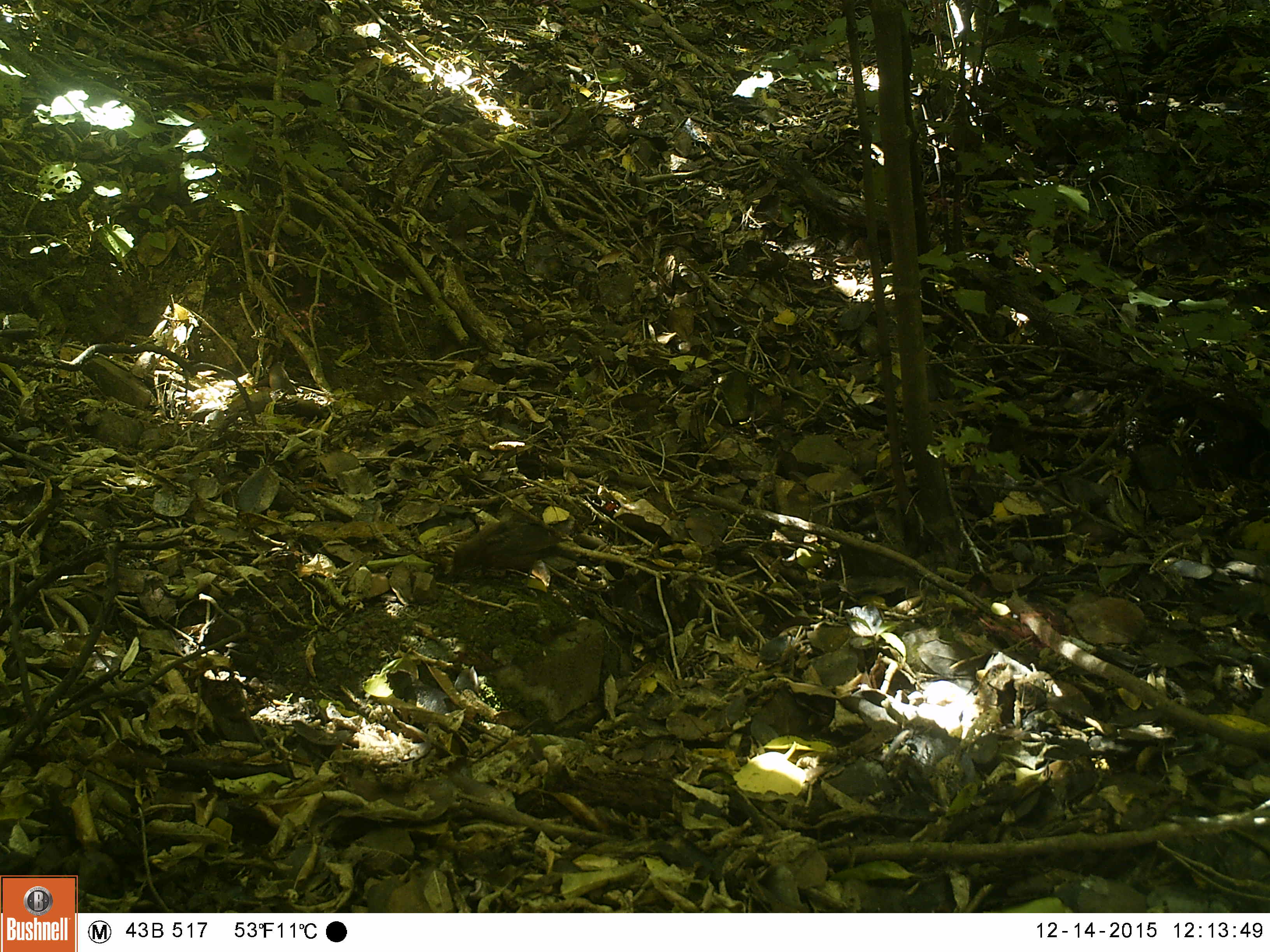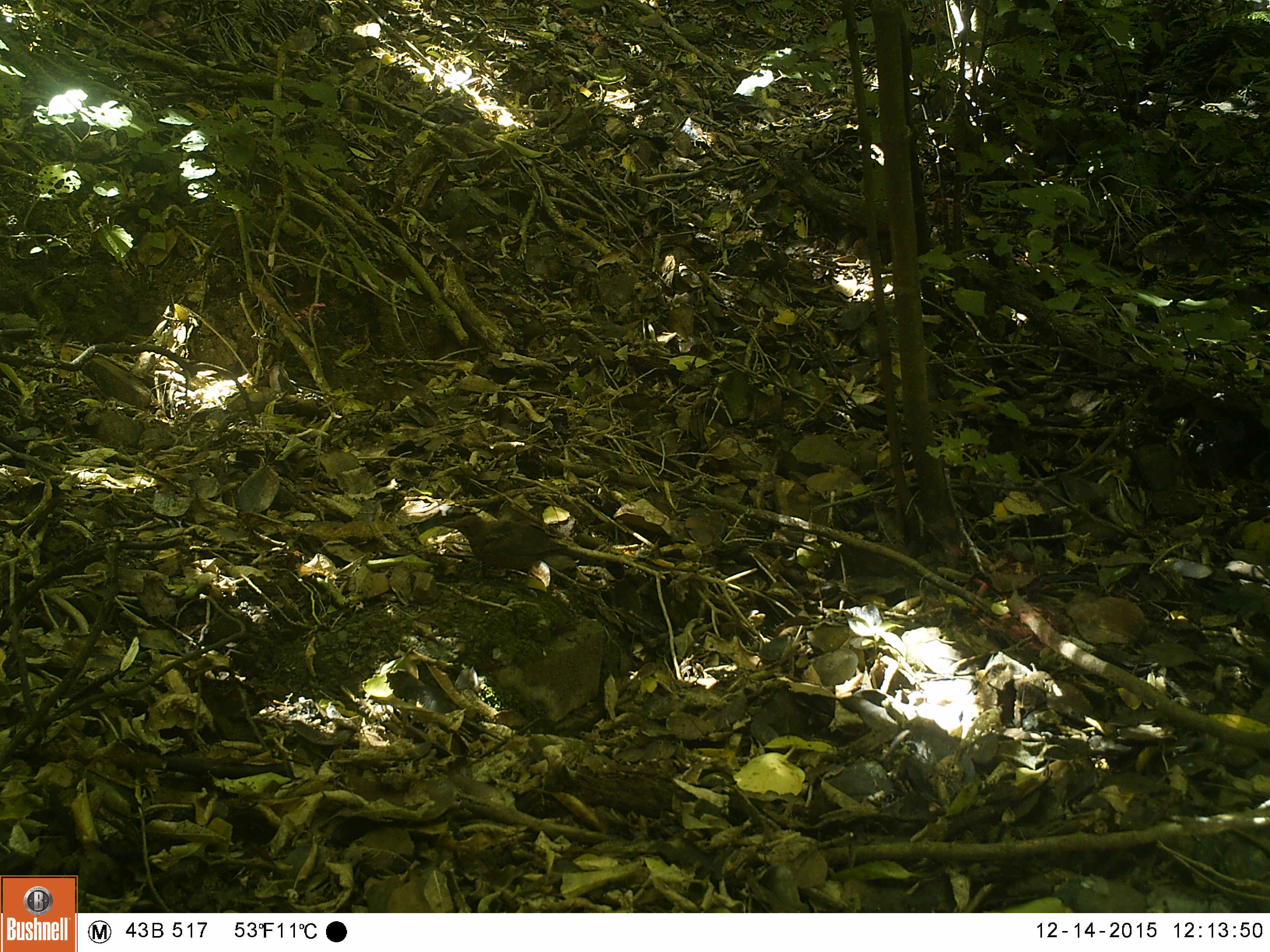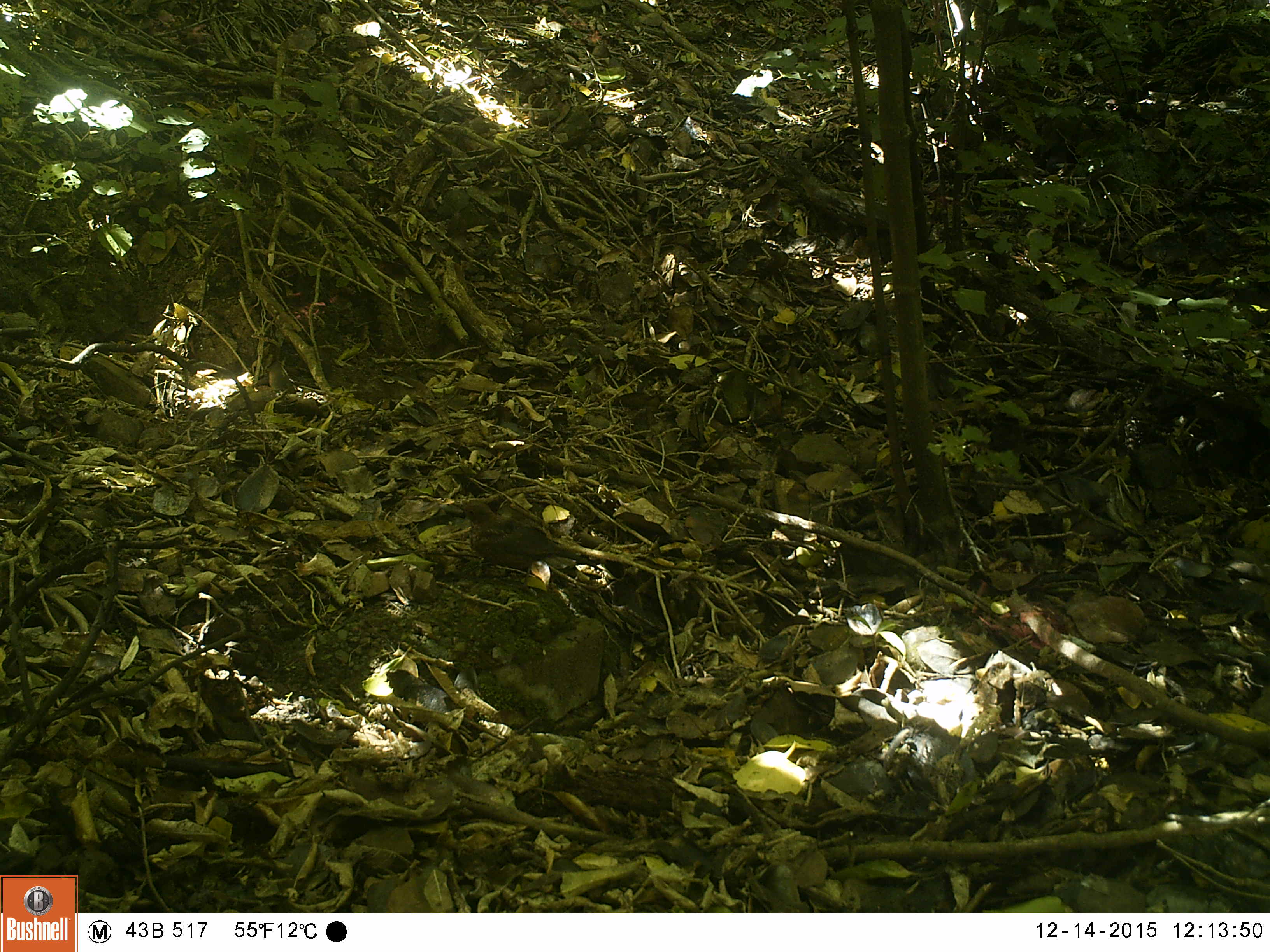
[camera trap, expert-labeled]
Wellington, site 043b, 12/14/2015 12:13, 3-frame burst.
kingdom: Animalia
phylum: Chordata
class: Aves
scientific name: Aves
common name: bird